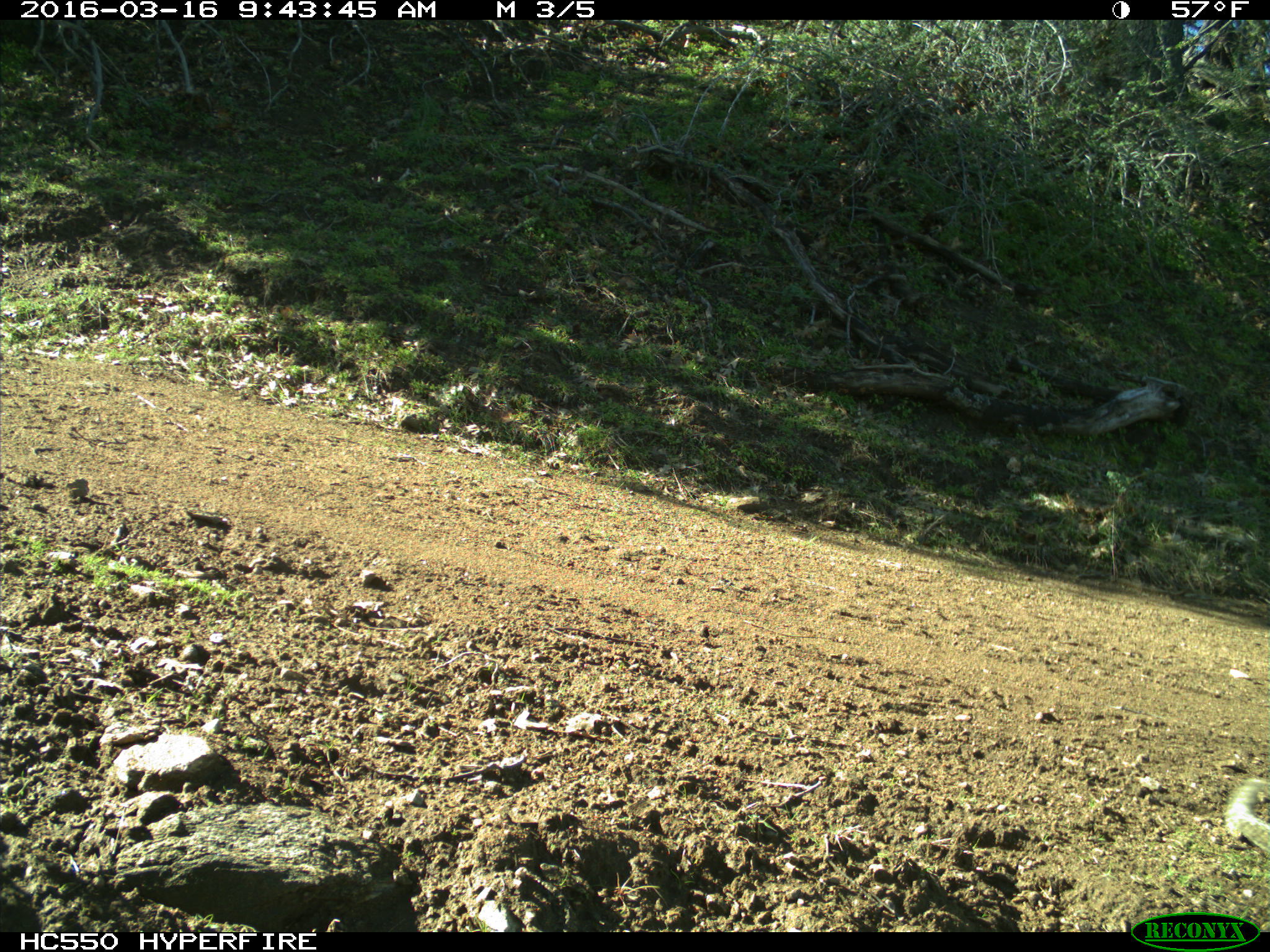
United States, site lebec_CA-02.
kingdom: Animalia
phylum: Chordata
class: Mammalia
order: Rodentia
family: Sciuridae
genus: Otospermophilus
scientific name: Otospermophilus beecheyi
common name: california ground squirrel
Otospermophilus beecheyi (california ground squirrel).